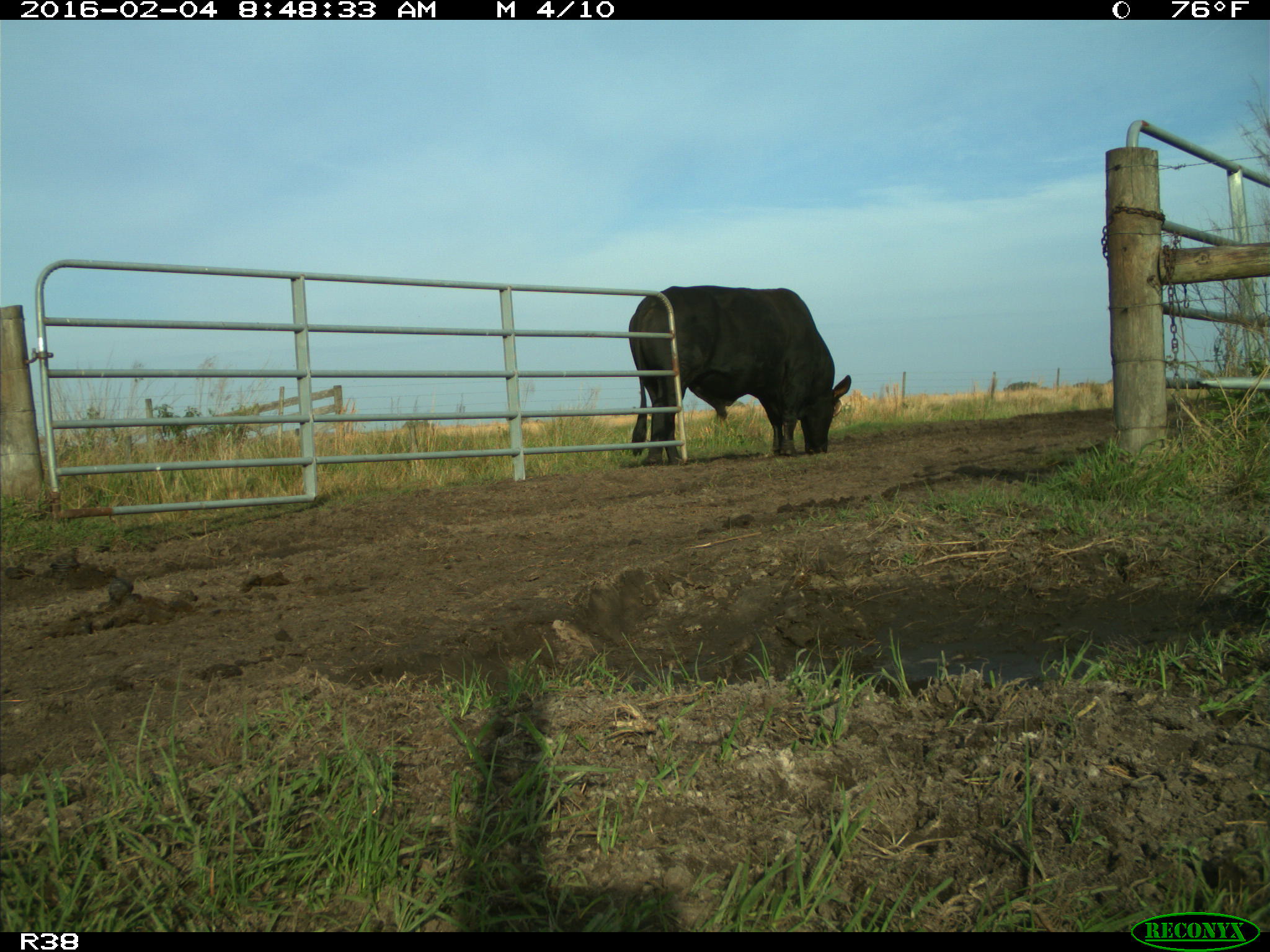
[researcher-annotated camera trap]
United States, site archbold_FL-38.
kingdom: Animalia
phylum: Chordata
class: Mammalia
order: Artiodactyla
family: Bovidae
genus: Bos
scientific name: Bos taurus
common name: domestic cow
Bos taurus (domestic cow).